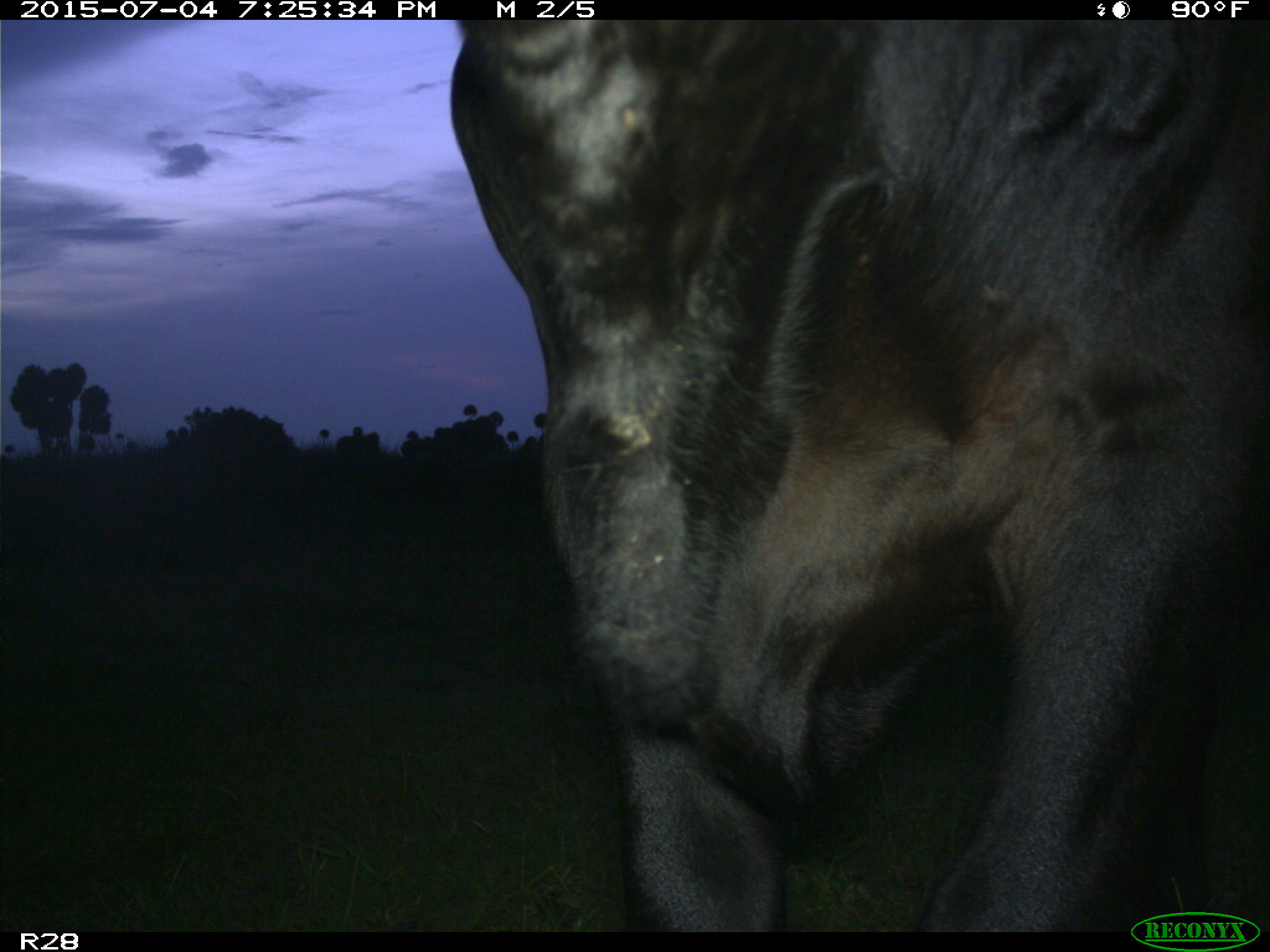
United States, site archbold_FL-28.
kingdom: Animalia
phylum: Chordata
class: Mammalia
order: Artiodactyla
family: Bovidae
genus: Bos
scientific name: Bos taurus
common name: domestic cow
Bos taurus (domestic cow).